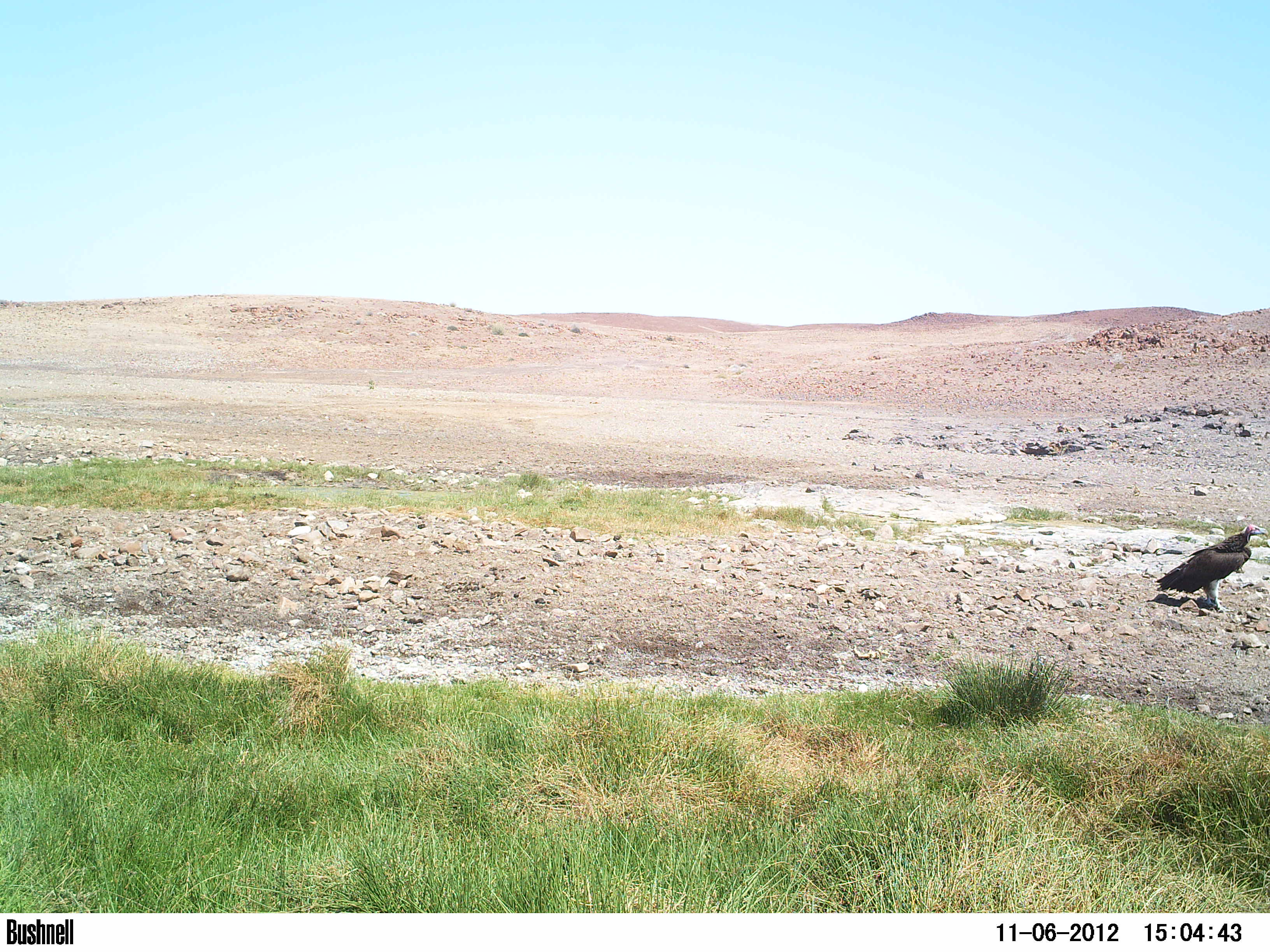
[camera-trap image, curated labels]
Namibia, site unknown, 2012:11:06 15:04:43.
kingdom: Animalia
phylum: Chordata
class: Aves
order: Accipitriformes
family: Accipitridae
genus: Torgos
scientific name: Torgos tracheliotos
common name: lappet-faced vulture